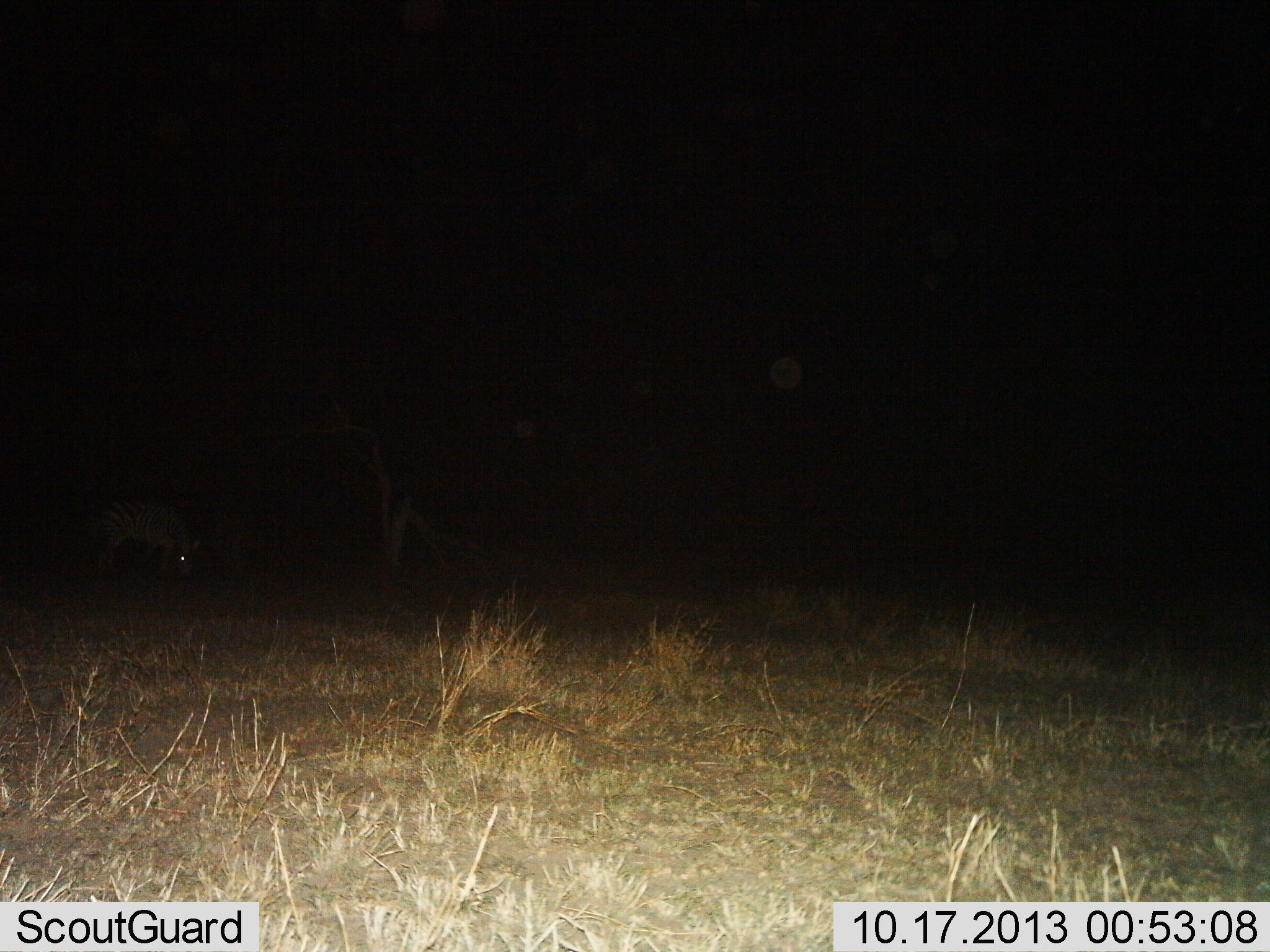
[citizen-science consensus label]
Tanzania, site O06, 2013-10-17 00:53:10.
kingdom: Animalia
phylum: Chordata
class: Mammalia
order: Perissodactyla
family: Equidae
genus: Equus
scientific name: Equus quagga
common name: plains zebra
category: zebra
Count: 1.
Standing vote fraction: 50%.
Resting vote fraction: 0%.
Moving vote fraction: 0%.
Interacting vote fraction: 0%.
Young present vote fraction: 0%.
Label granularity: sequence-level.